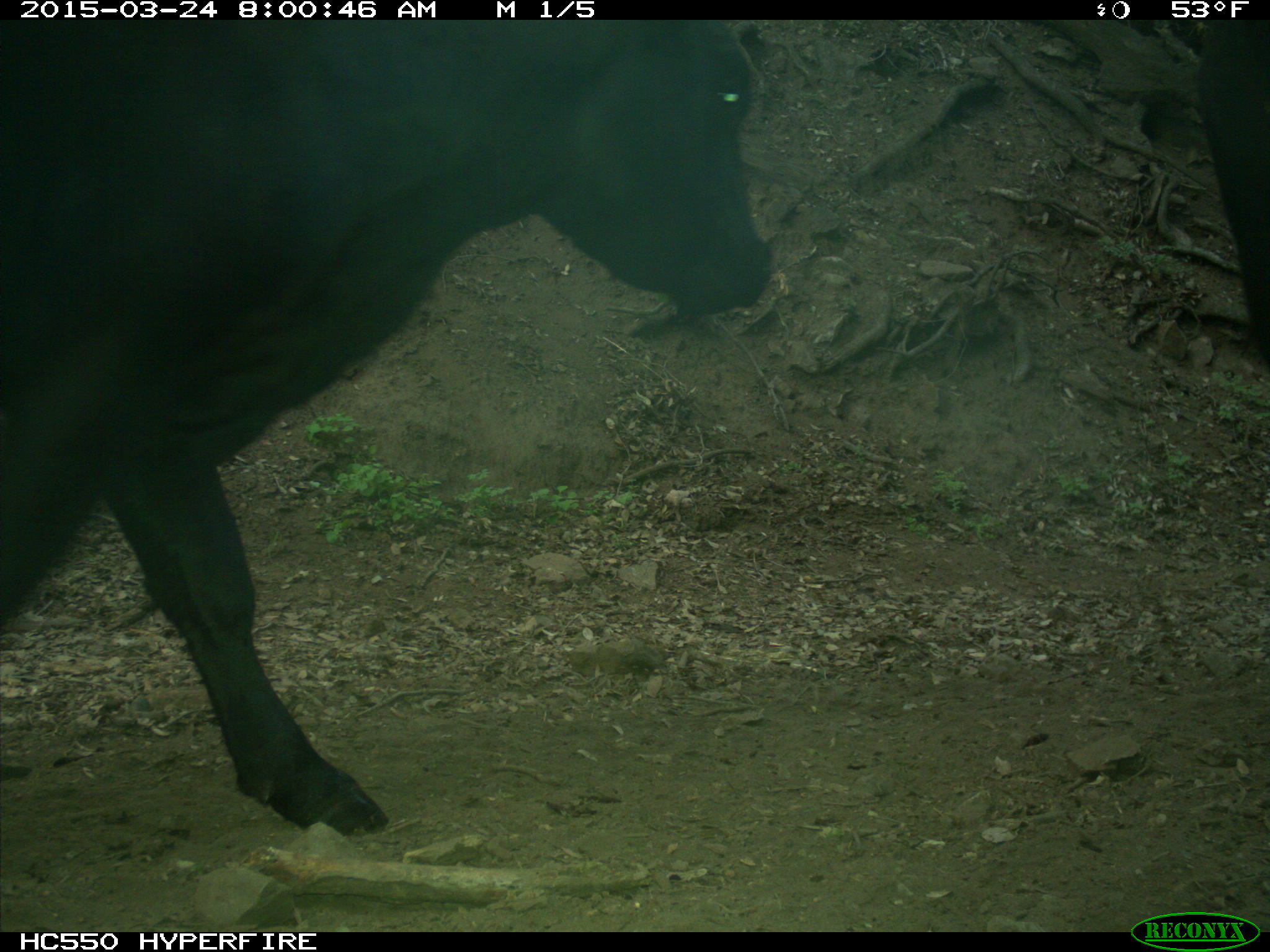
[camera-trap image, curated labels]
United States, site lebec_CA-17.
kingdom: Animalia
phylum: Chordata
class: Mammalia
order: Artiodactyla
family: Bovidae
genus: Bos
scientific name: Bos taurus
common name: domestic cow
Bos taurus (domestic cow).